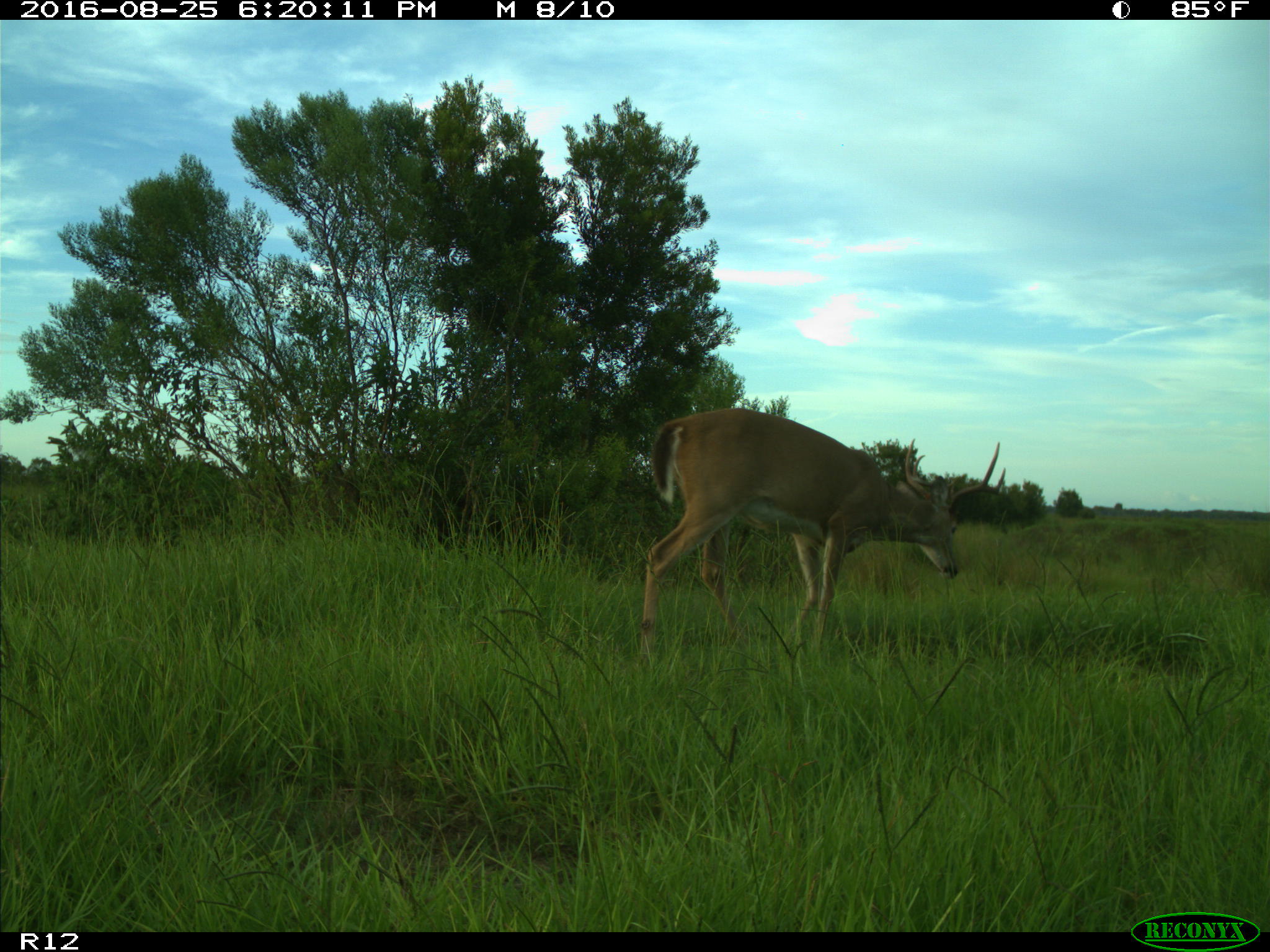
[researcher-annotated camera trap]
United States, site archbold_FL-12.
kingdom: Animalia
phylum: Chordata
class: Mammalia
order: Artiodactyla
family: Cervidae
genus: Odocoileus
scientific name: Odocoileus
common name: deer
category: unidentified deer